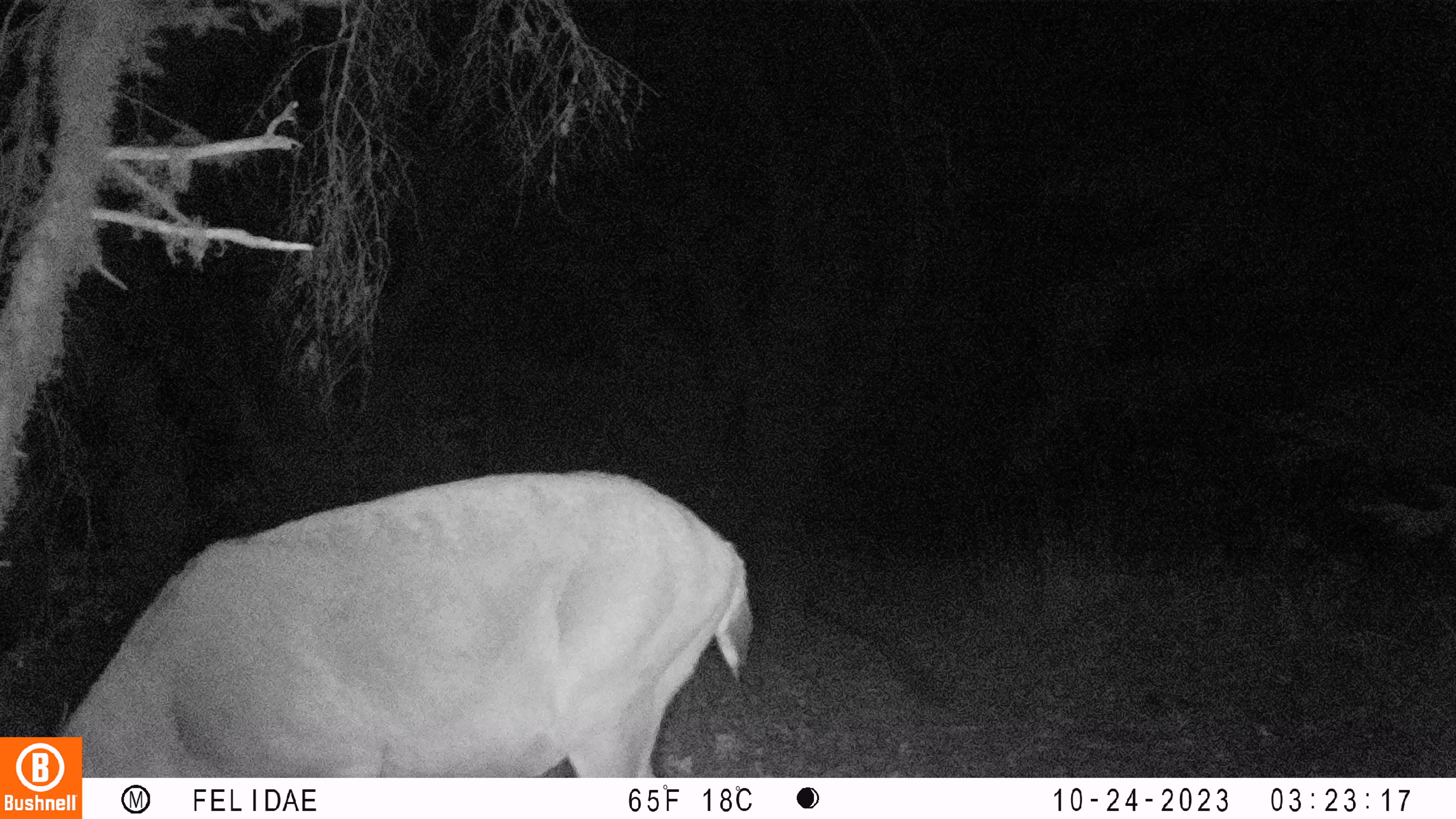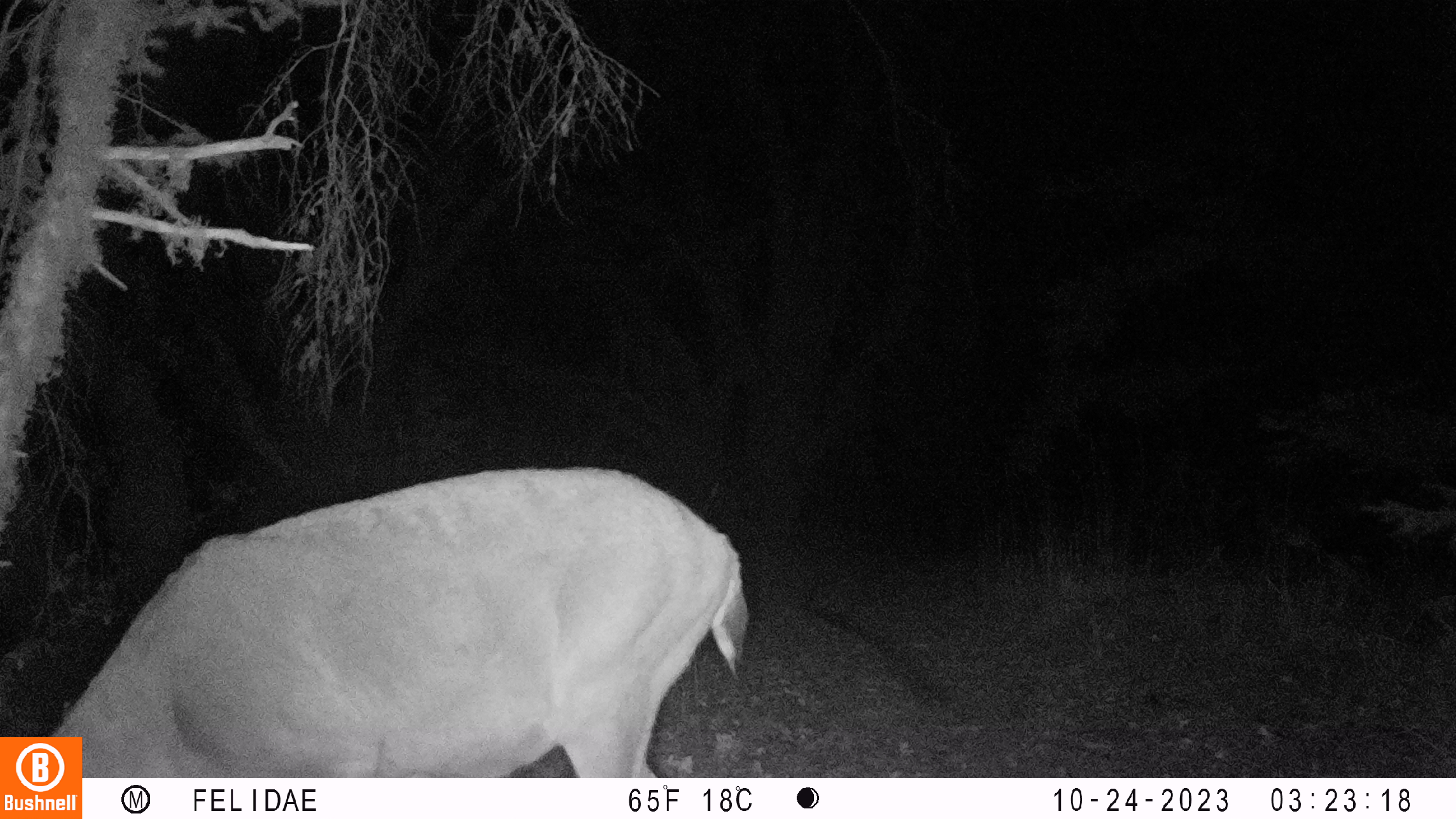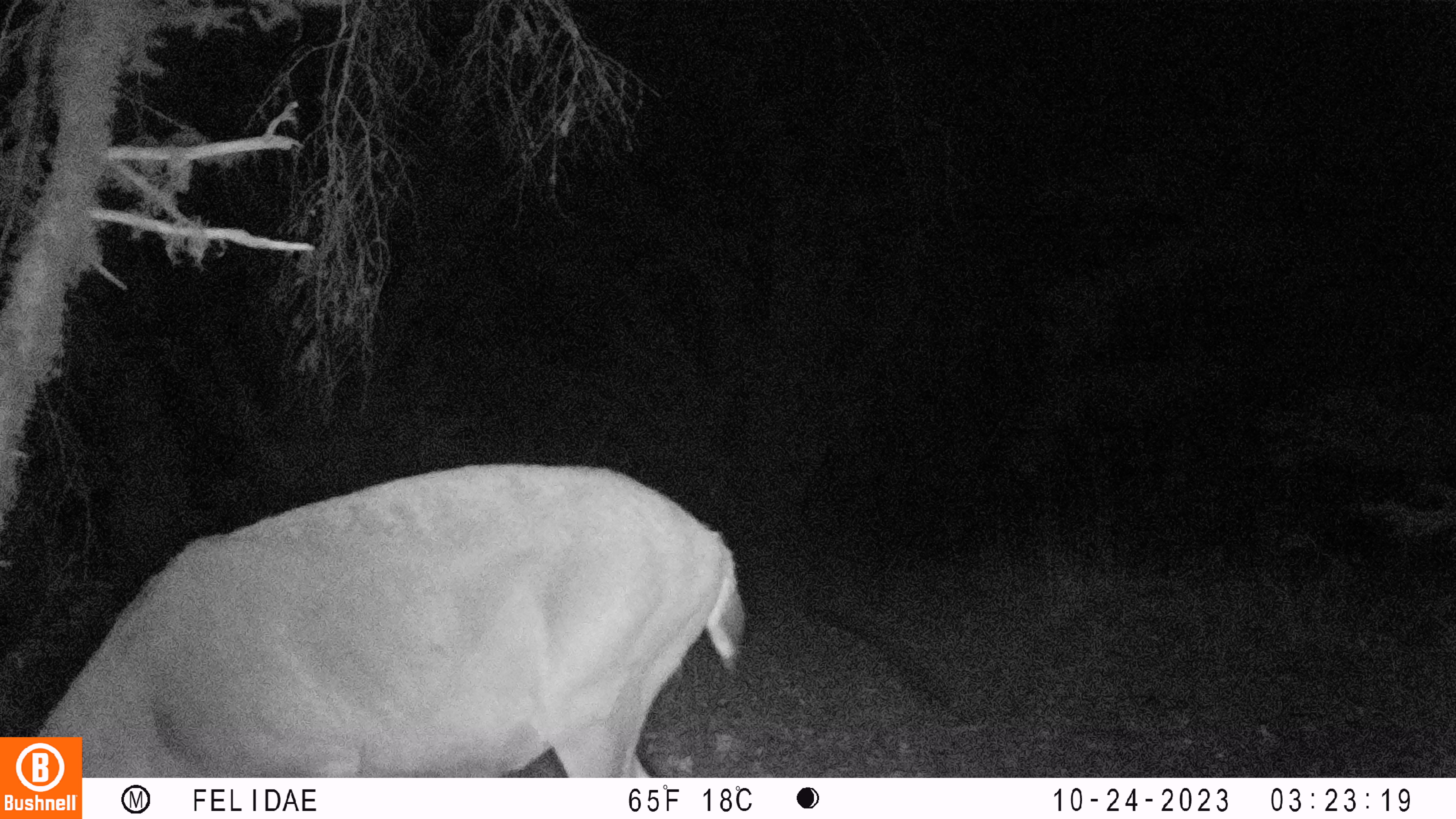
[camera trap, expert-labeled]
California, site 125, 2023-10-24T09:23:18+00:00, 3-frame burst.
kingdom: Animalia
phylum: Chordata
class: Mammalia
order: Artiodactyla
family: Cervidae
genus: Odocoileus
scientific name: Odocoileus hemionus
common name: mule deer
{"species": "mule deer (Odocoileus hemionus)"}